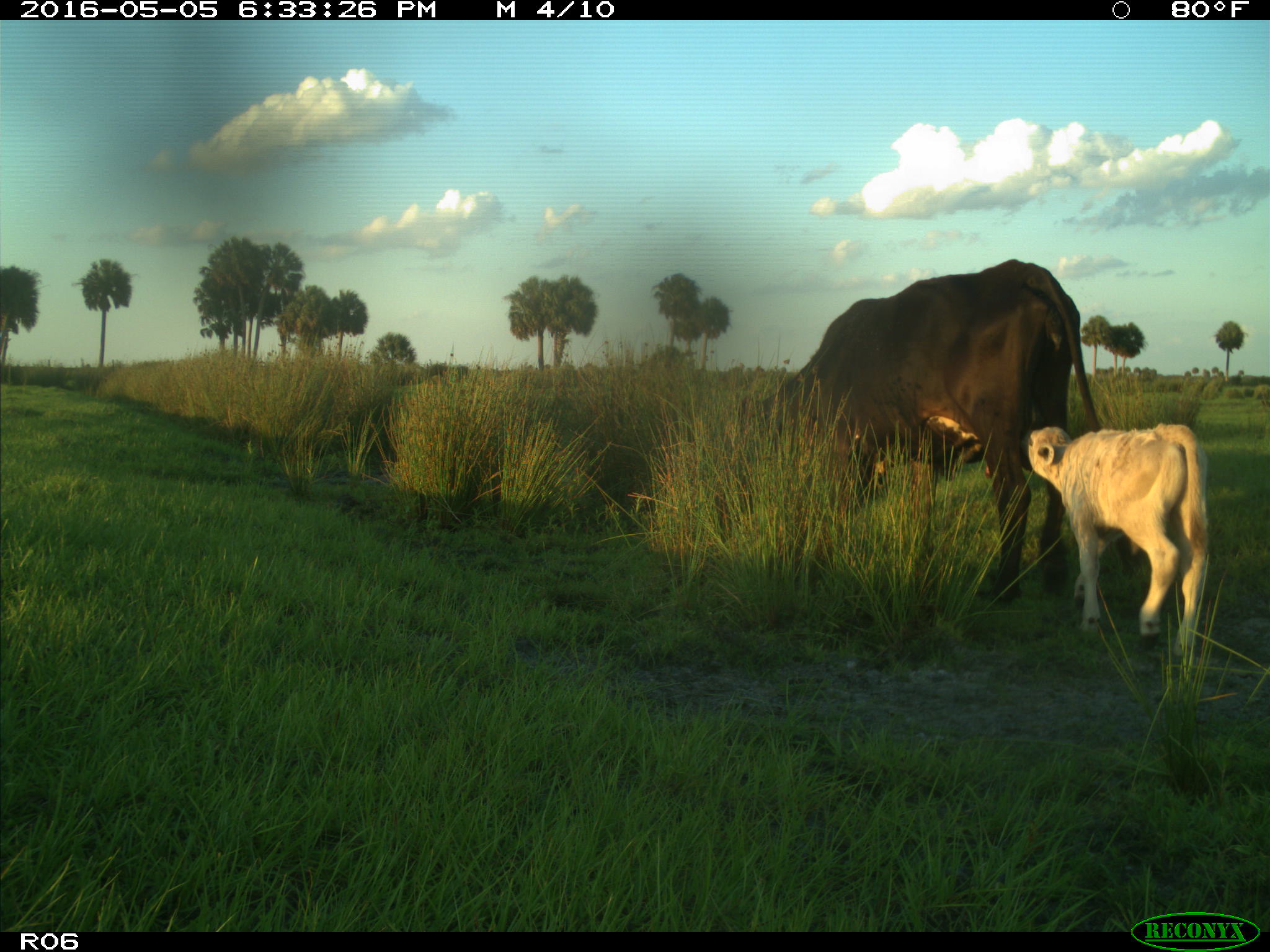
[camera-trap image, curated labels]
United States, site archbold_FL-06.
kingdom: Animalia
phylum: Chordata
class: Mammalia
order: Artiodactyla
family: Bovidae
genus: Bos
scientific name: Bos taurus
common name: domestic cow